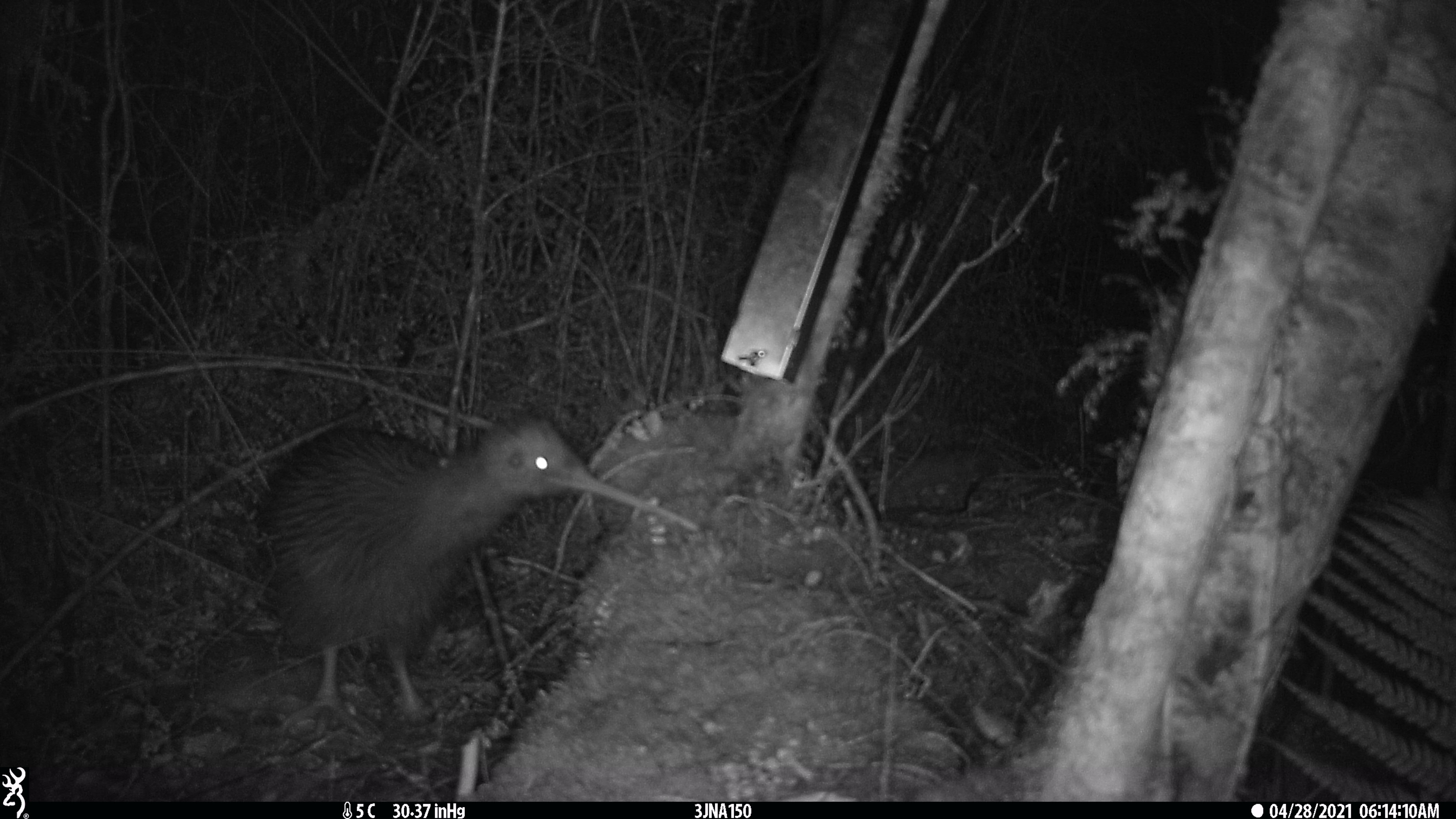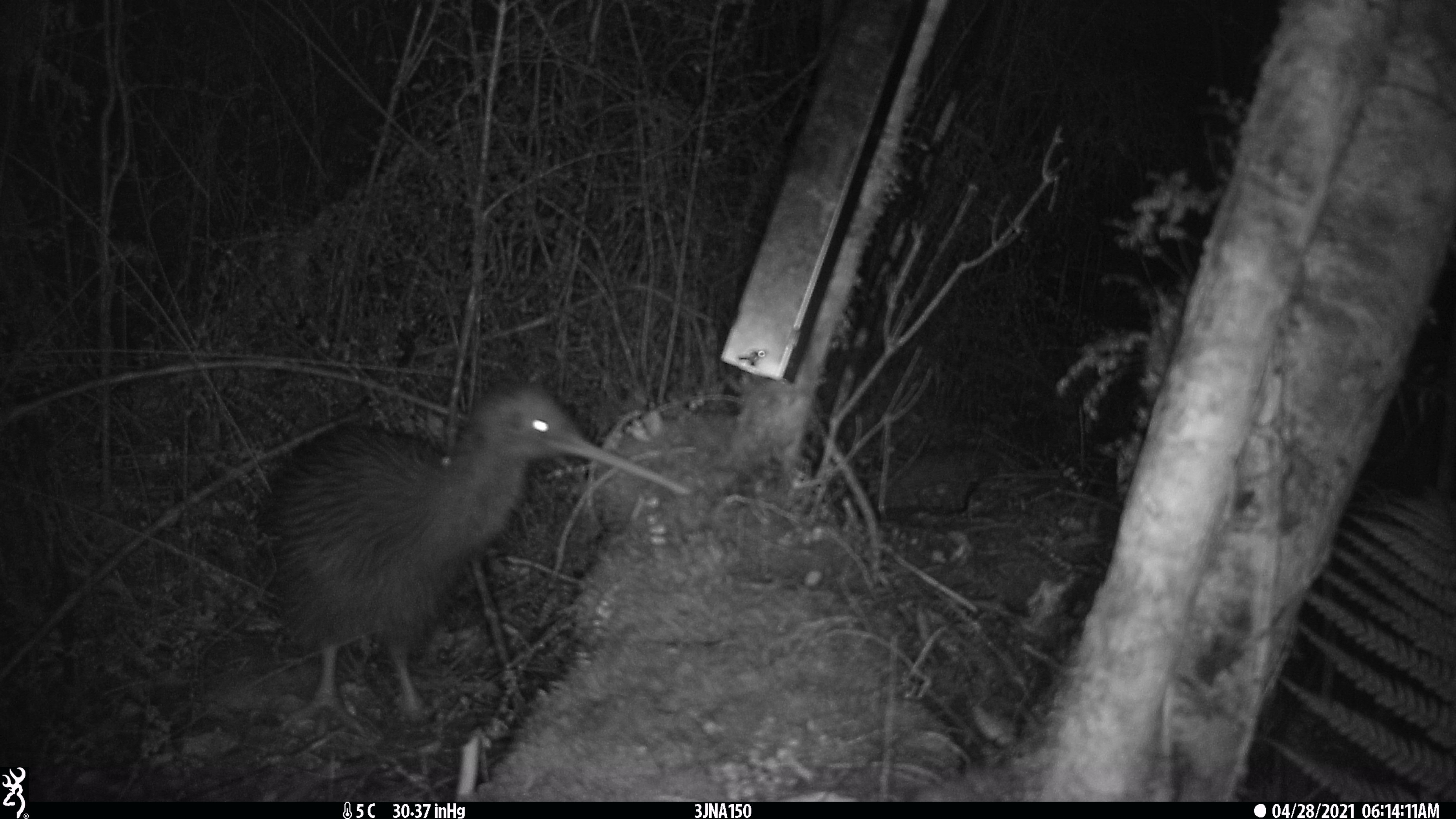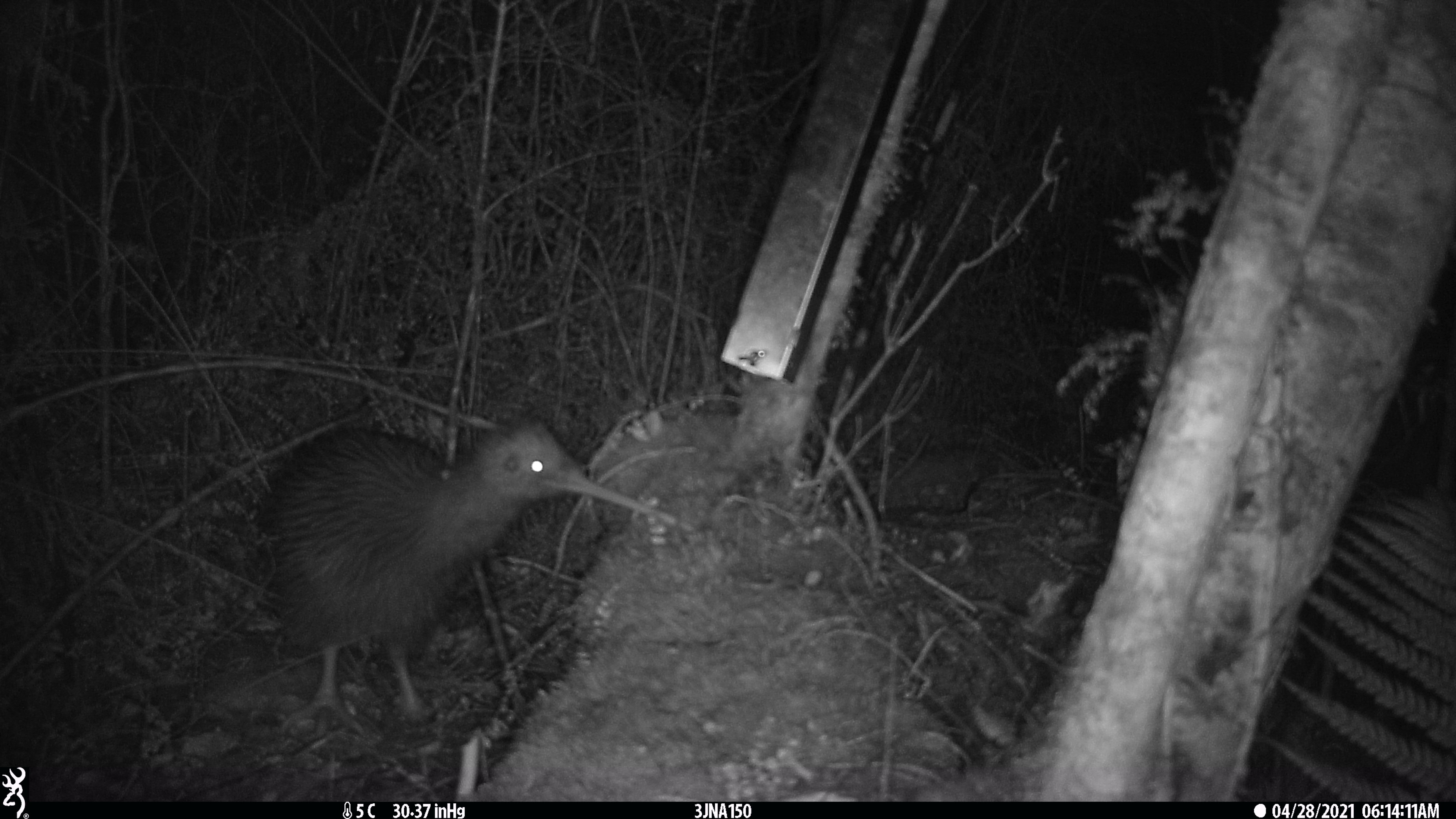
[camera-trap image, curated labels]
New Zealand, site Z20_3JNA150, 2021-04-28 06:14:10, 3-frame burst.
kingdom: Animalia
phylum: Chordata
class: Aves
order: Apterygiformes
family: Apterygidae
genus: Apteryx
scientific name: Apteryx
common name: kiwi